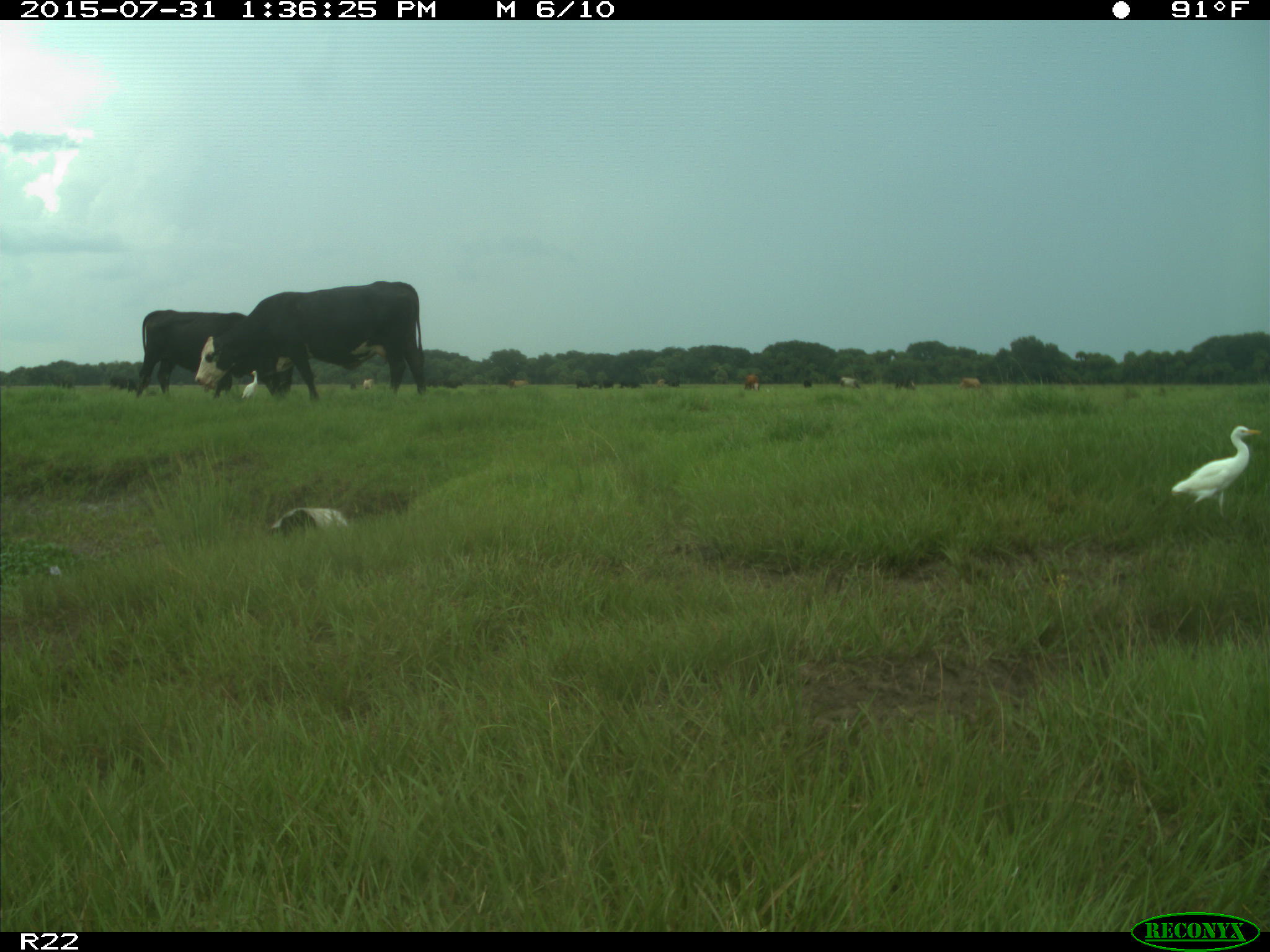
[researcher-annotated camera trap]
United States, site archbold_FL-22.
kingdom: Animalia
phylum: Chordata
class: Mammalia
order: Artiodactyla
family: Bovidae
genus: Bos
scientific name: Bos taurus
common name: domestic cow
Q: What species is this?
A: Bos taurus (domestic cow).